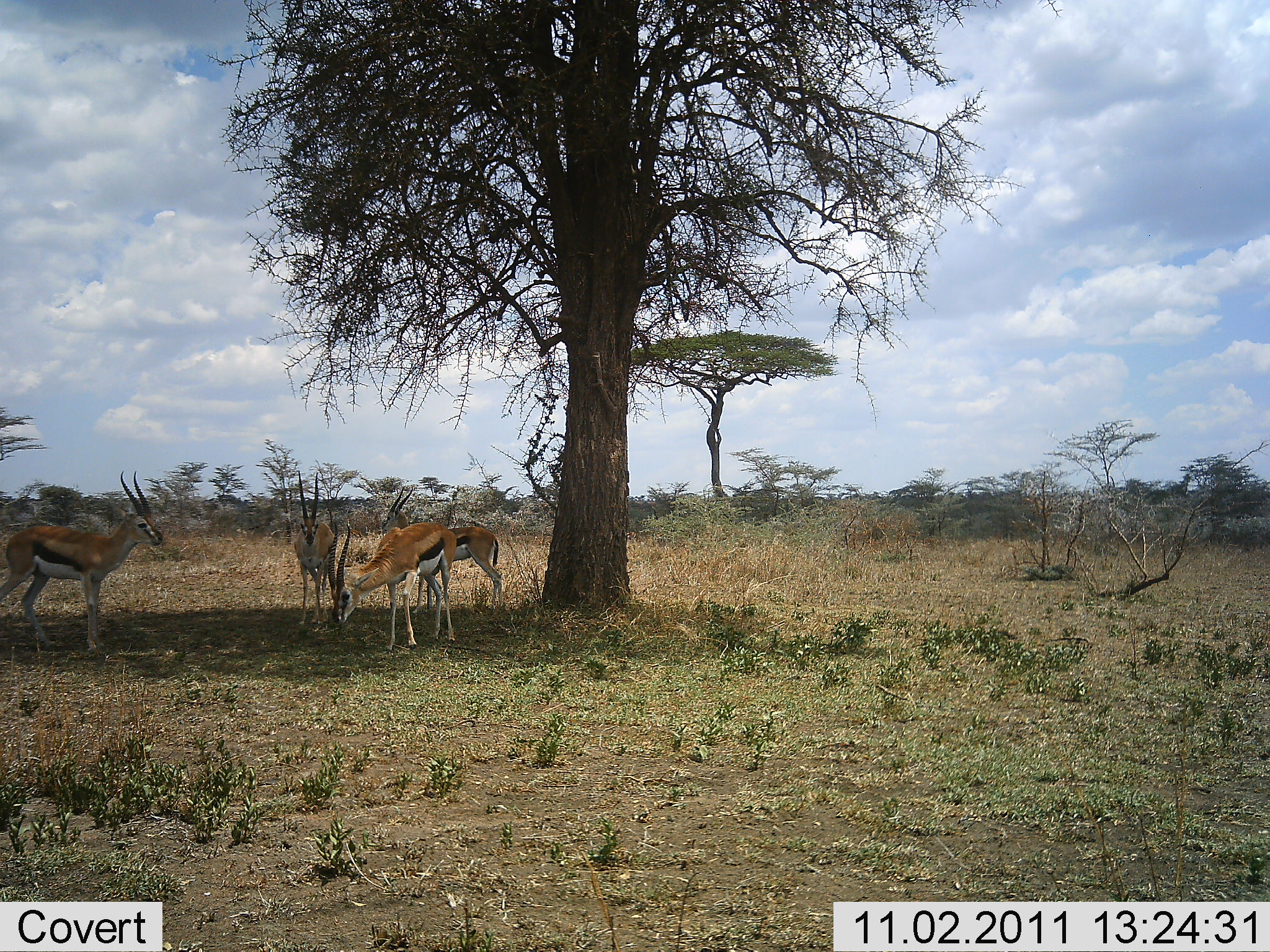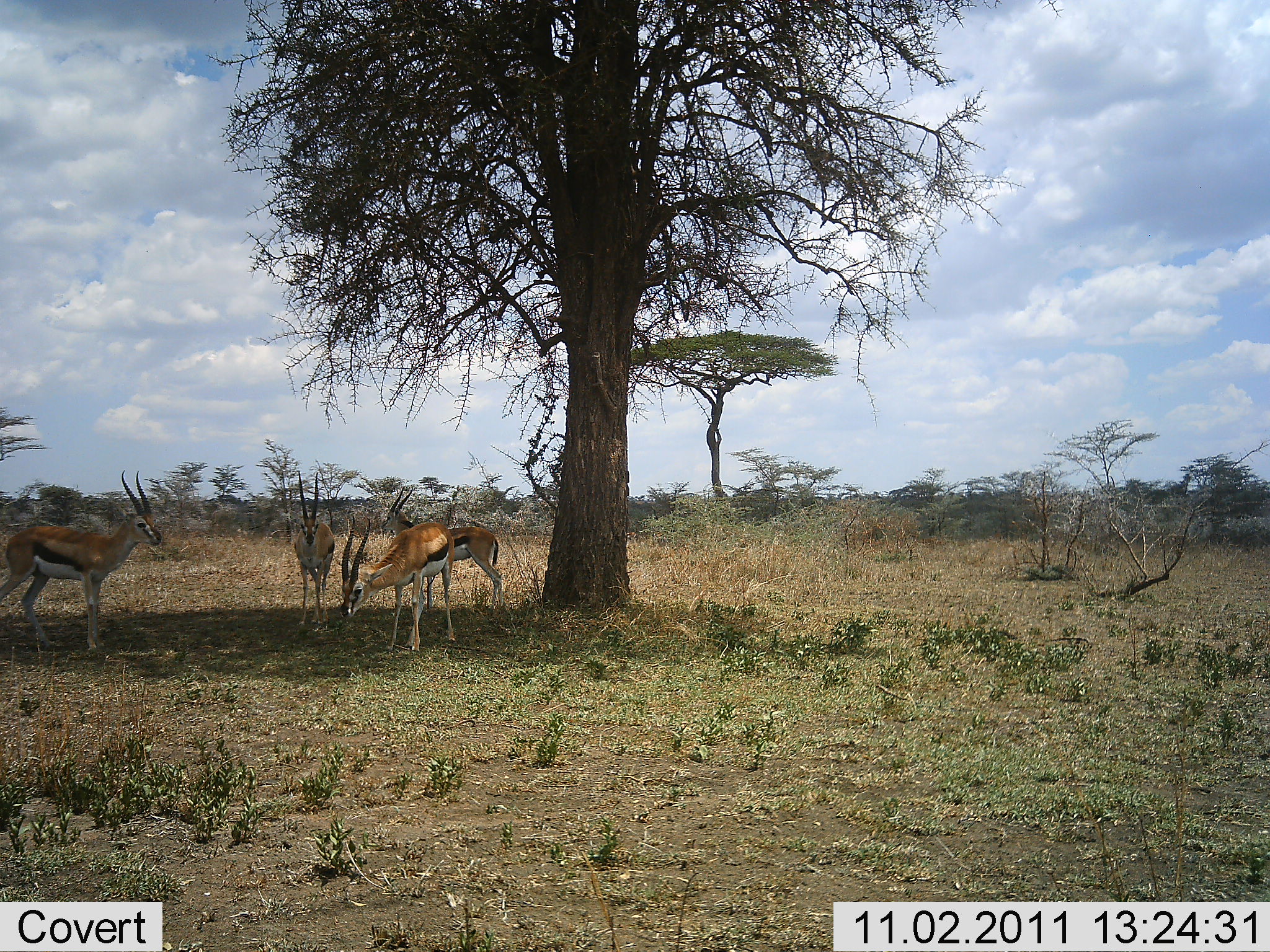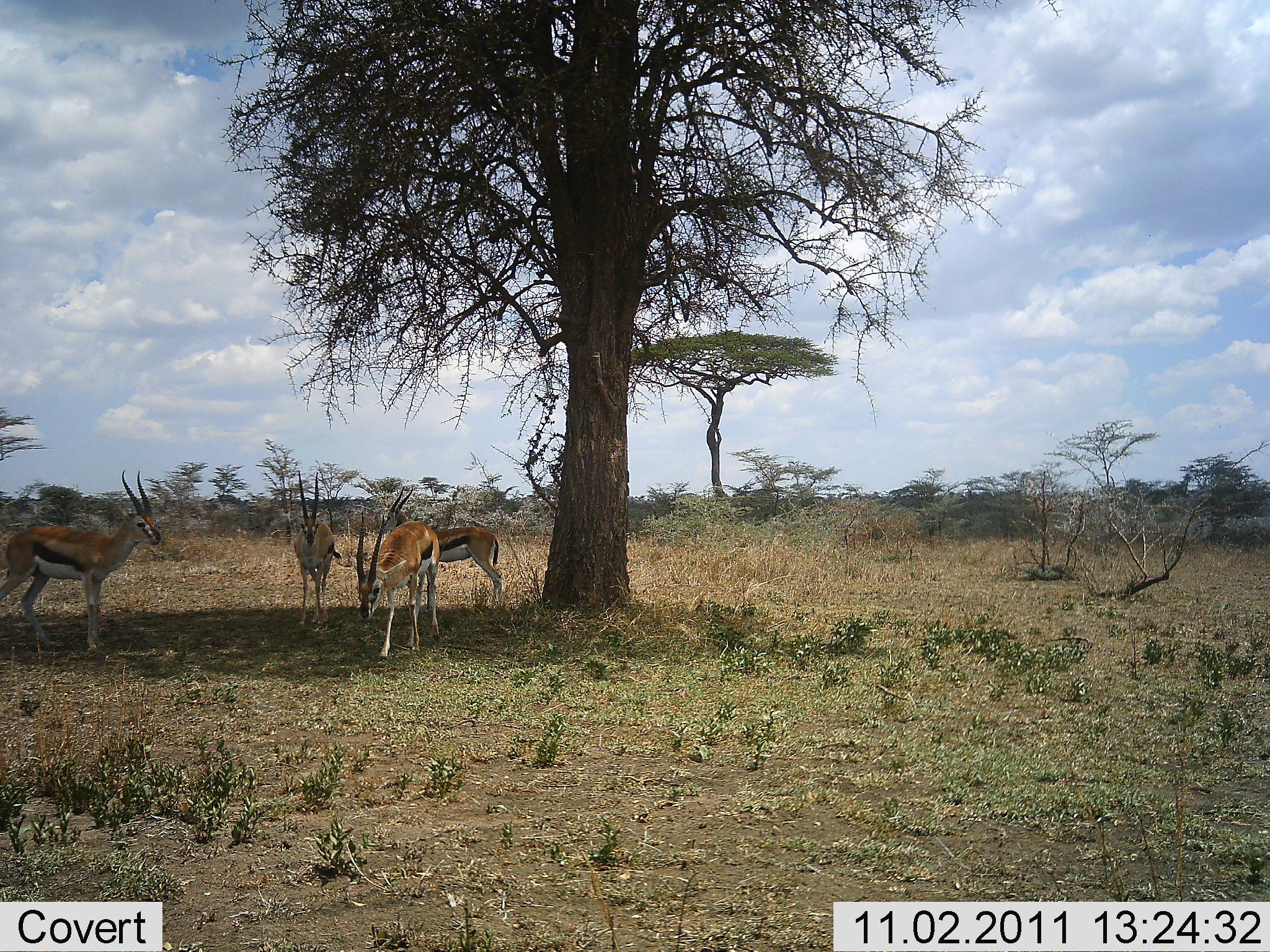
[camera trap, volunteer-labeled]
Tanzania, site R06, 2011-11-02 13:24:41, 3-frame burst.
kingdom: Animalia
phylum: Chordata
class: Mammalia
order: Artiodactyla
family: Bovidae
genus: Eudorcas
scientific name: Eudorcas thomsonii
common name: thomson's gazelle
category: gazellethomsons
Gazellethomsons (thomson's gazelle) (Eudorcas thomsonii), count 4. Behavior (volunteer vote fractions): standing 92%, resting 8%, moving 8%, interacting 0%. Young present (vote fraction): 0%. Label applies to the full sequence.